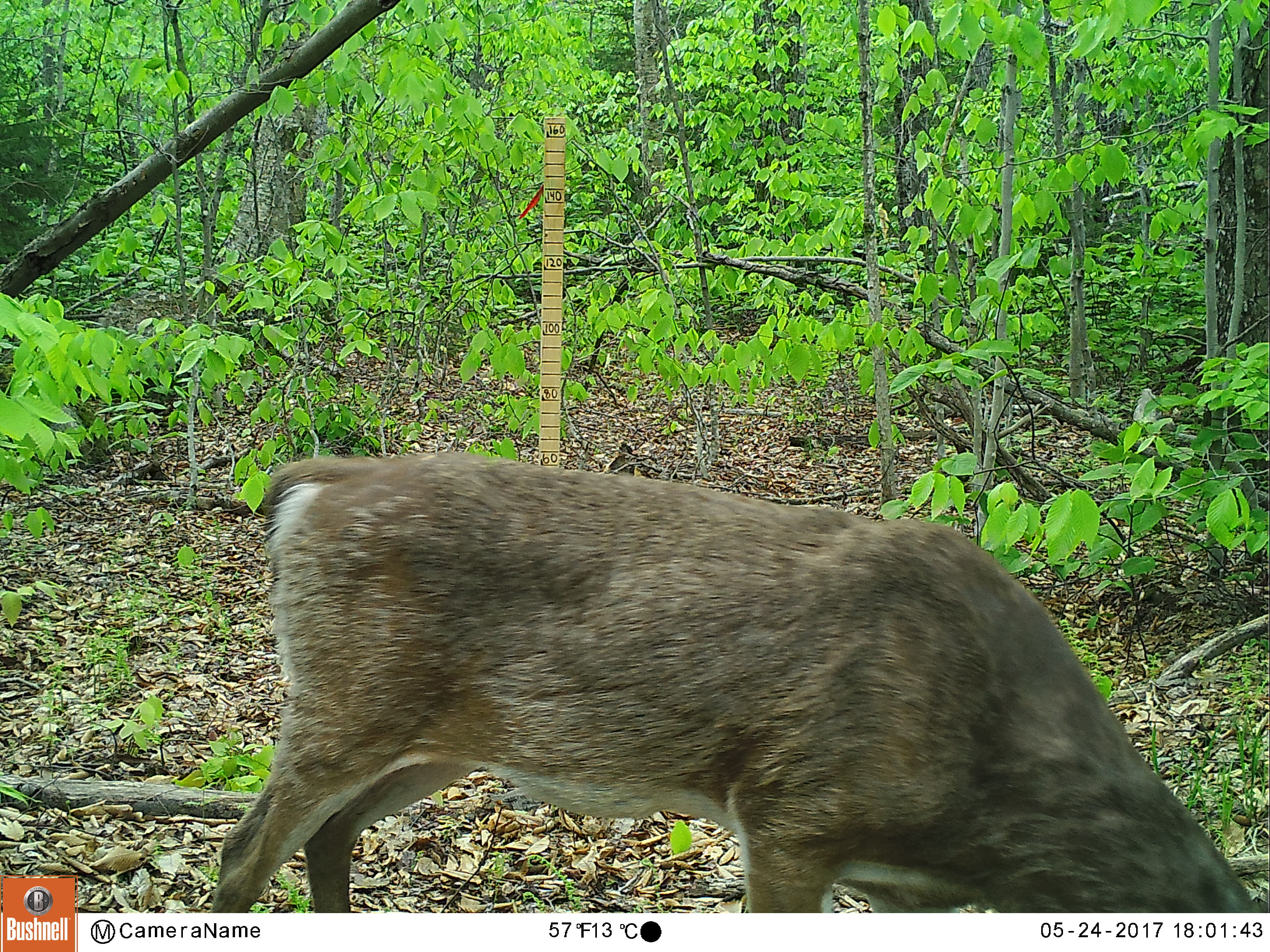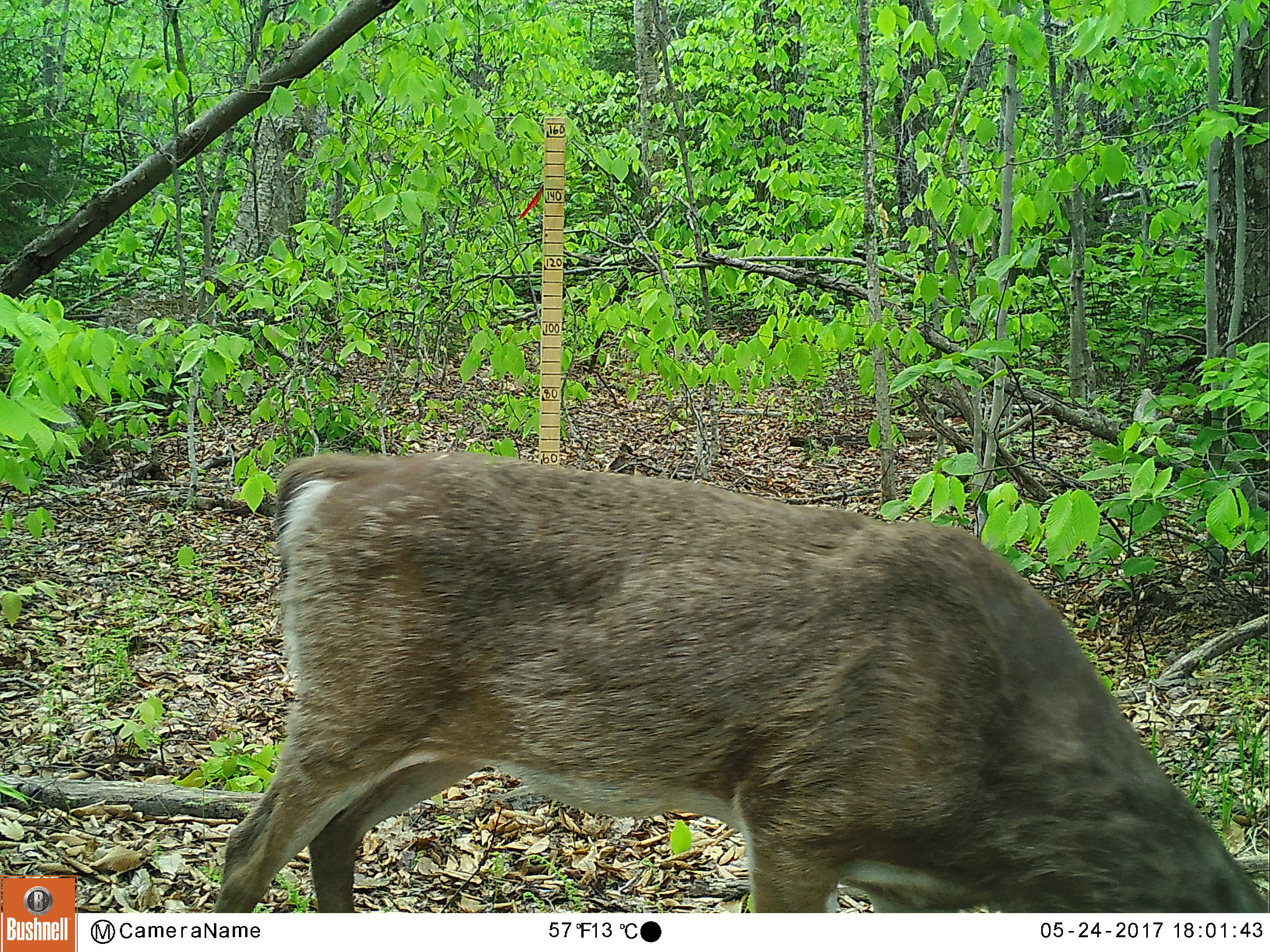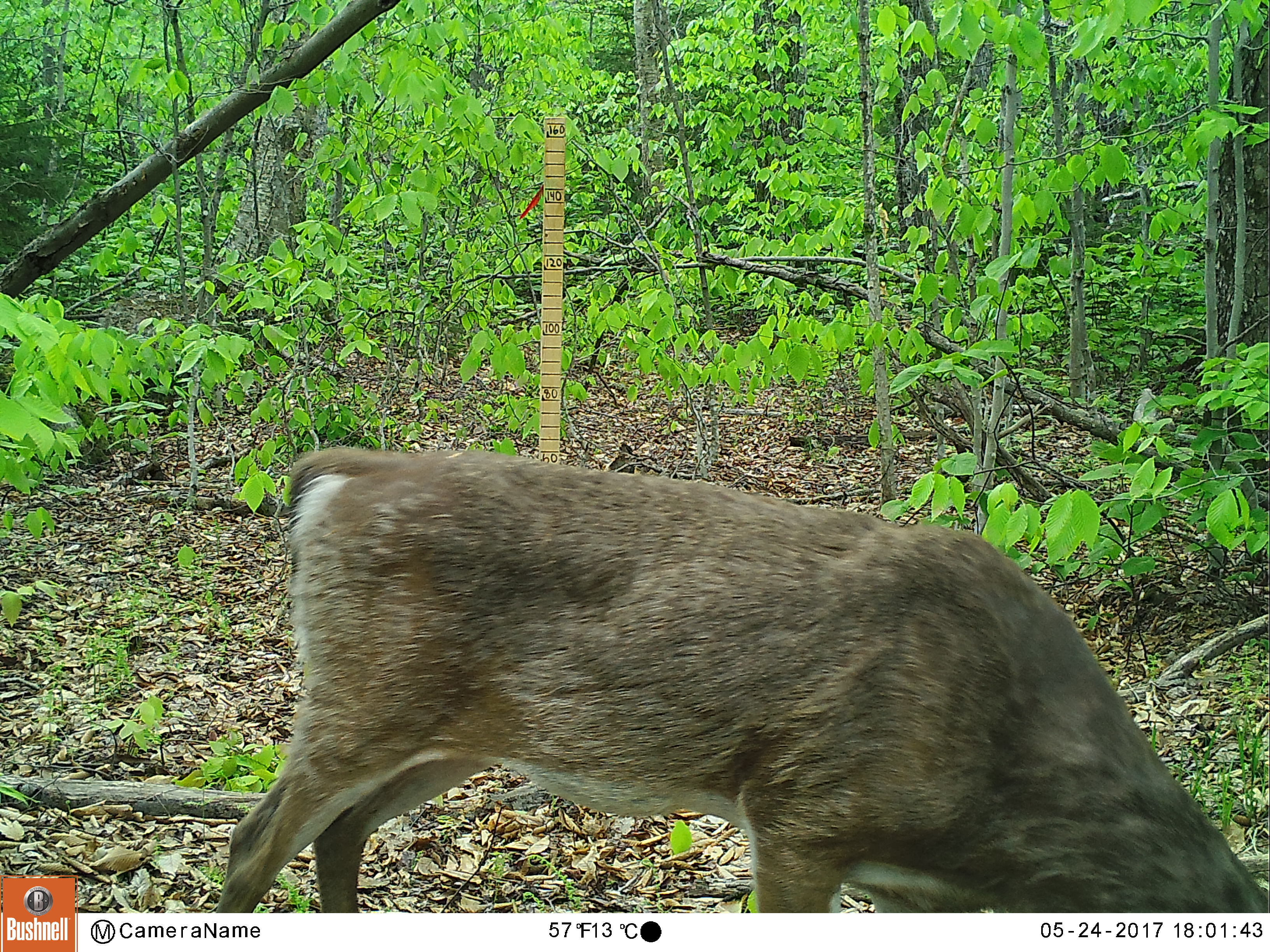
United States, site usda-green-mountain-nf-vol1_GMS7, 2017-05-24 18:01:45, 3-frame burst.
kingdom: Animalia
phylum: Chordata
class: Mammalia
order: Artiodactyla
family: Cervidae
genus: Odocoileus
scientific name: Odocoileus virginianus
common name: white-tailed deer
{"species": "white-tailed deer (Odocoileus virginianus)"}